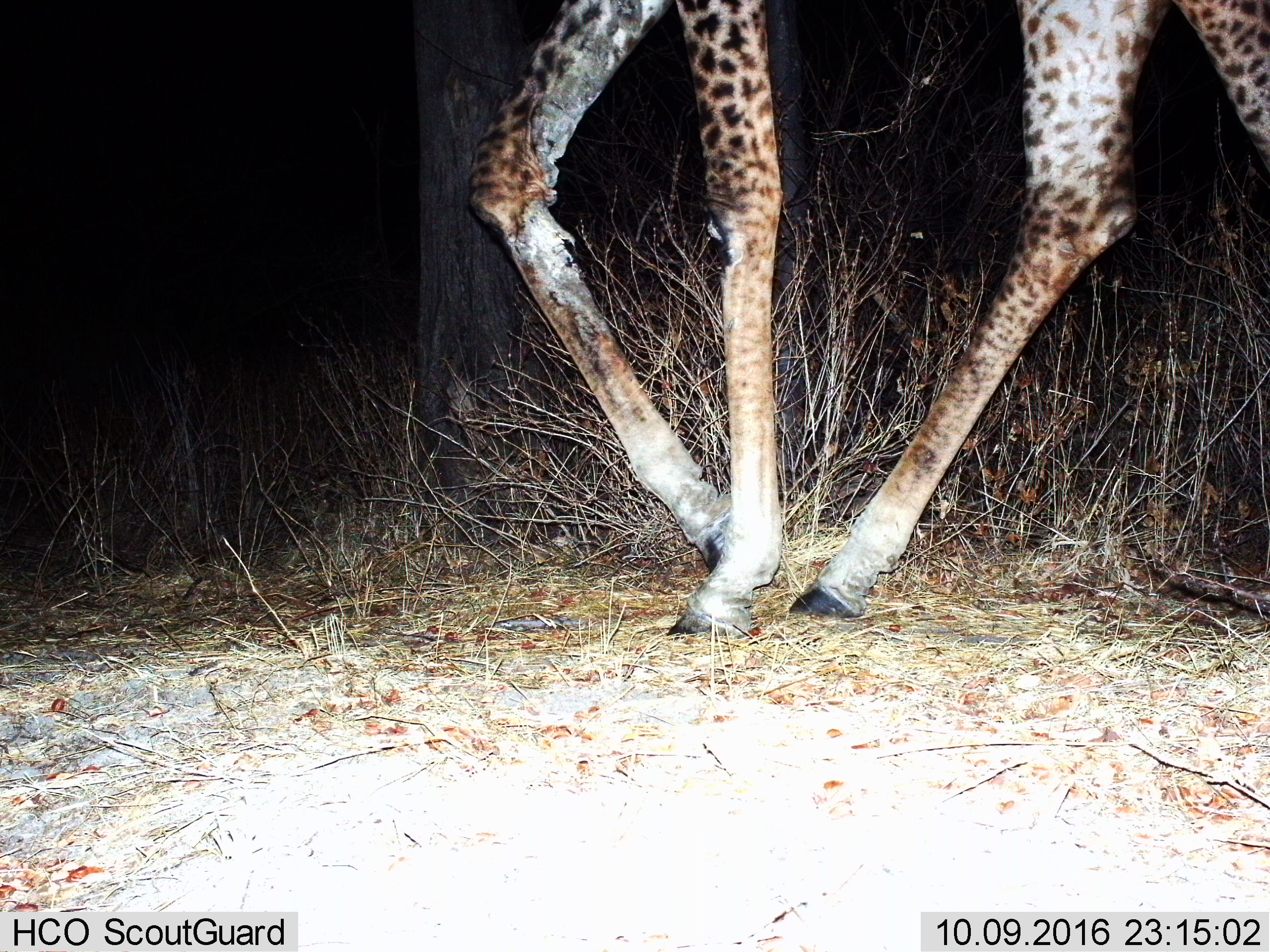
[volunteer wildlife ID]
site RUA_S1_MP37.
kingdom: Animalia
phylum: Chordata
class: Mammalia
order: Artiodactyla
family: Giraffidae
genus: Giraffa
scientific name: Giraffa camelopardalis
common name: giraffe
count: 1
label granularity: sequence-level